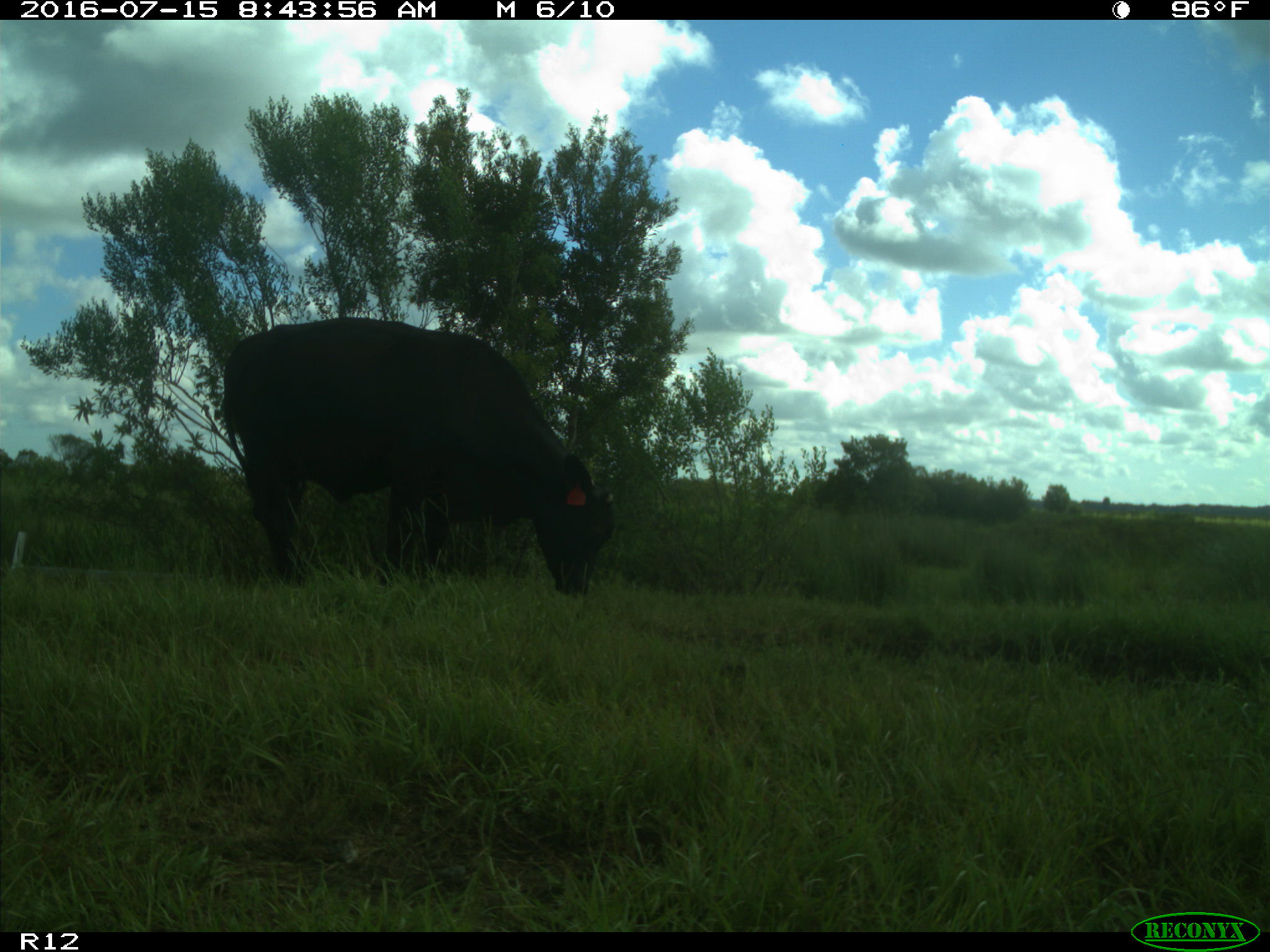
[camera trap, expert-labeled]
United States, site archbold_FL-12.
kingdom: Animalia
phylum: Chordata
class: Mammalia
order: Artiodactyla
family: Bovidae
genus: Bos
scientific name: Bos taurus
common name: domestic cow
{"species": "Bos taurus (domestic cow)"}